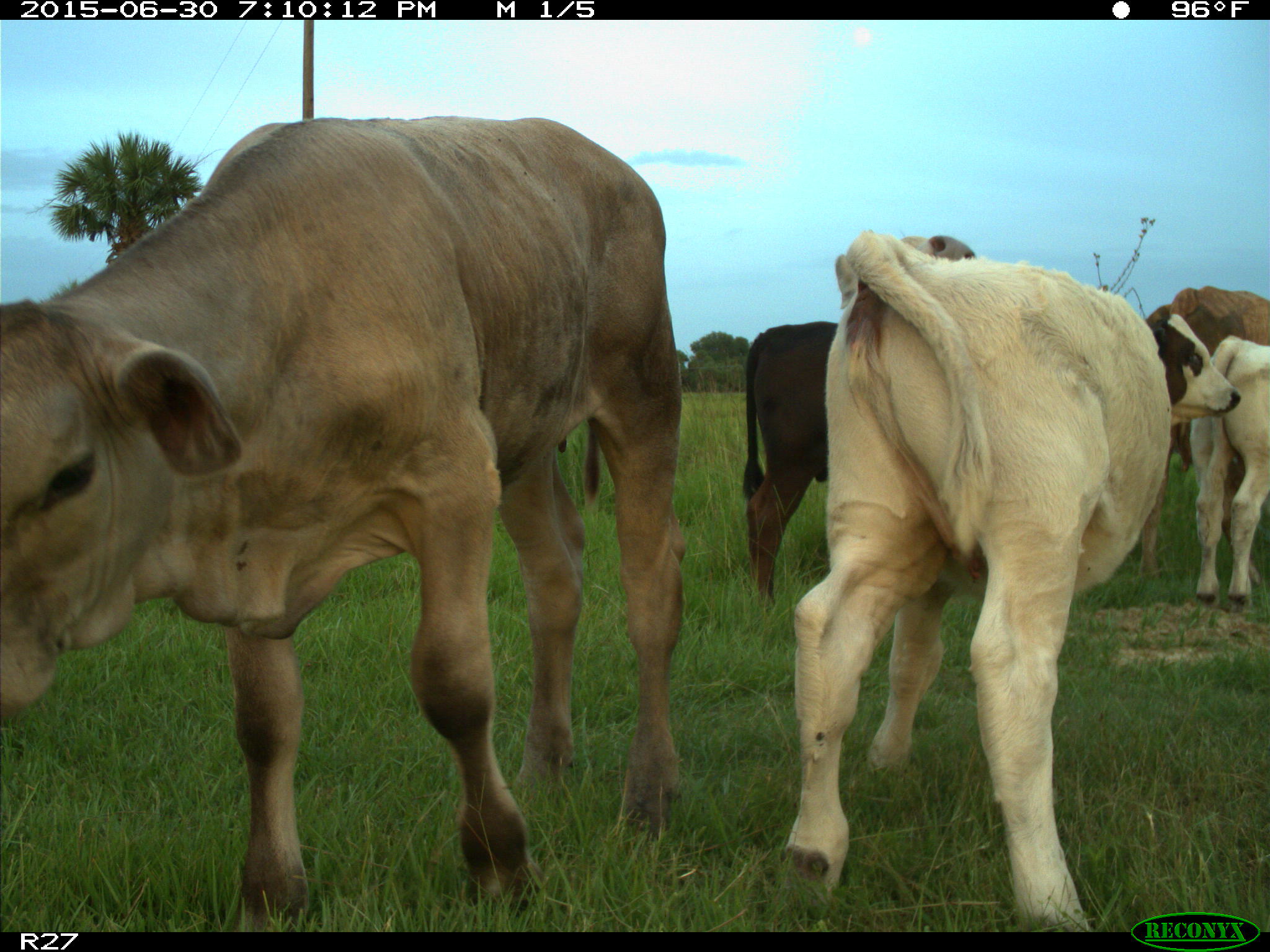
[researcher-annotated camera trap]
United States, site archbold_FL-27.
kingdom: Animalia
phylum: Chordata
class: Mammalia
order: Artiodactyla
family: Bovidae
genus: Bos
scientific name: Bos taurus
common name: domestic cow